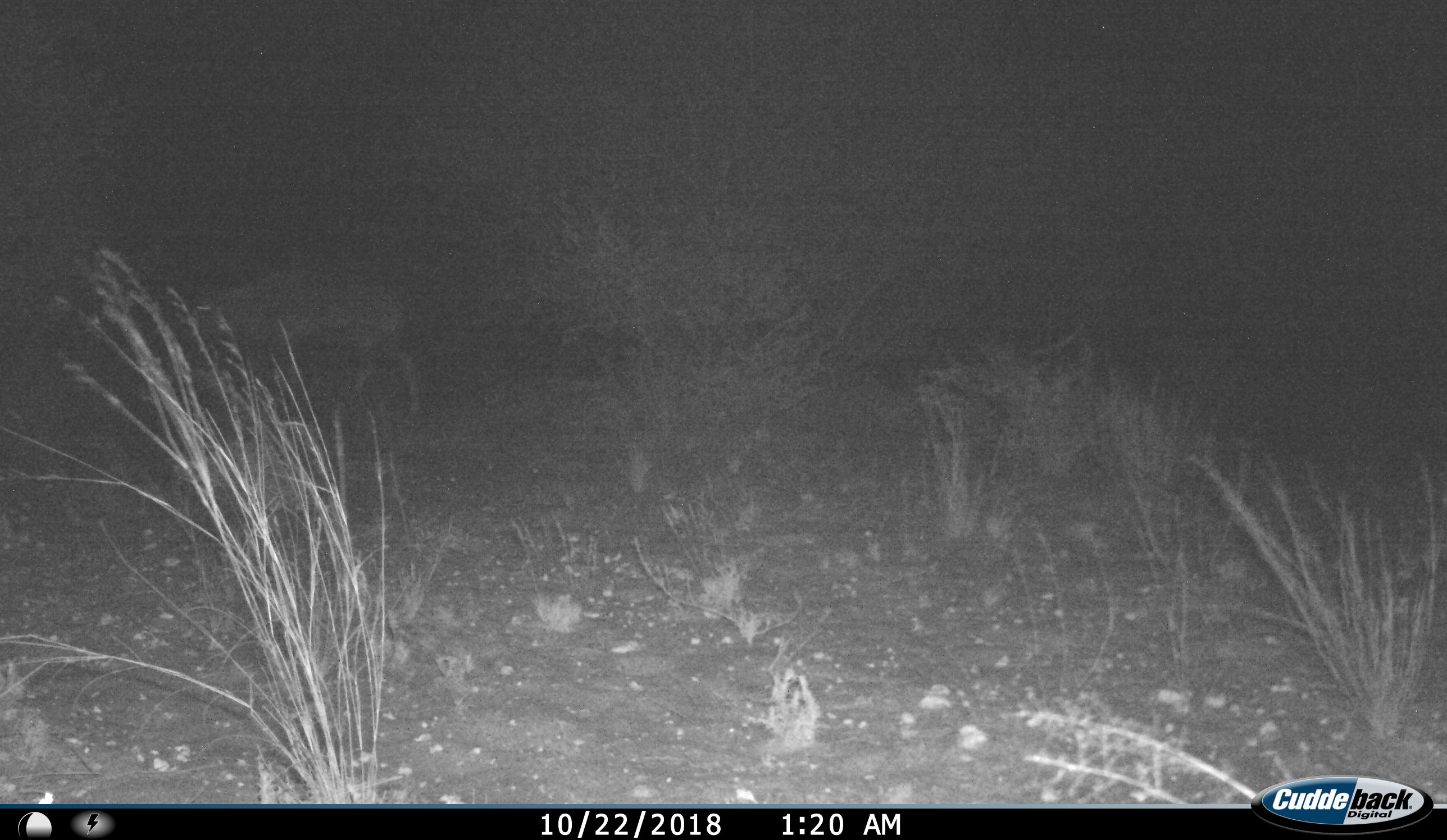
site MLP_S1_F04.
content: unidentified animal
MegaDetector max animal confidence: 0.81